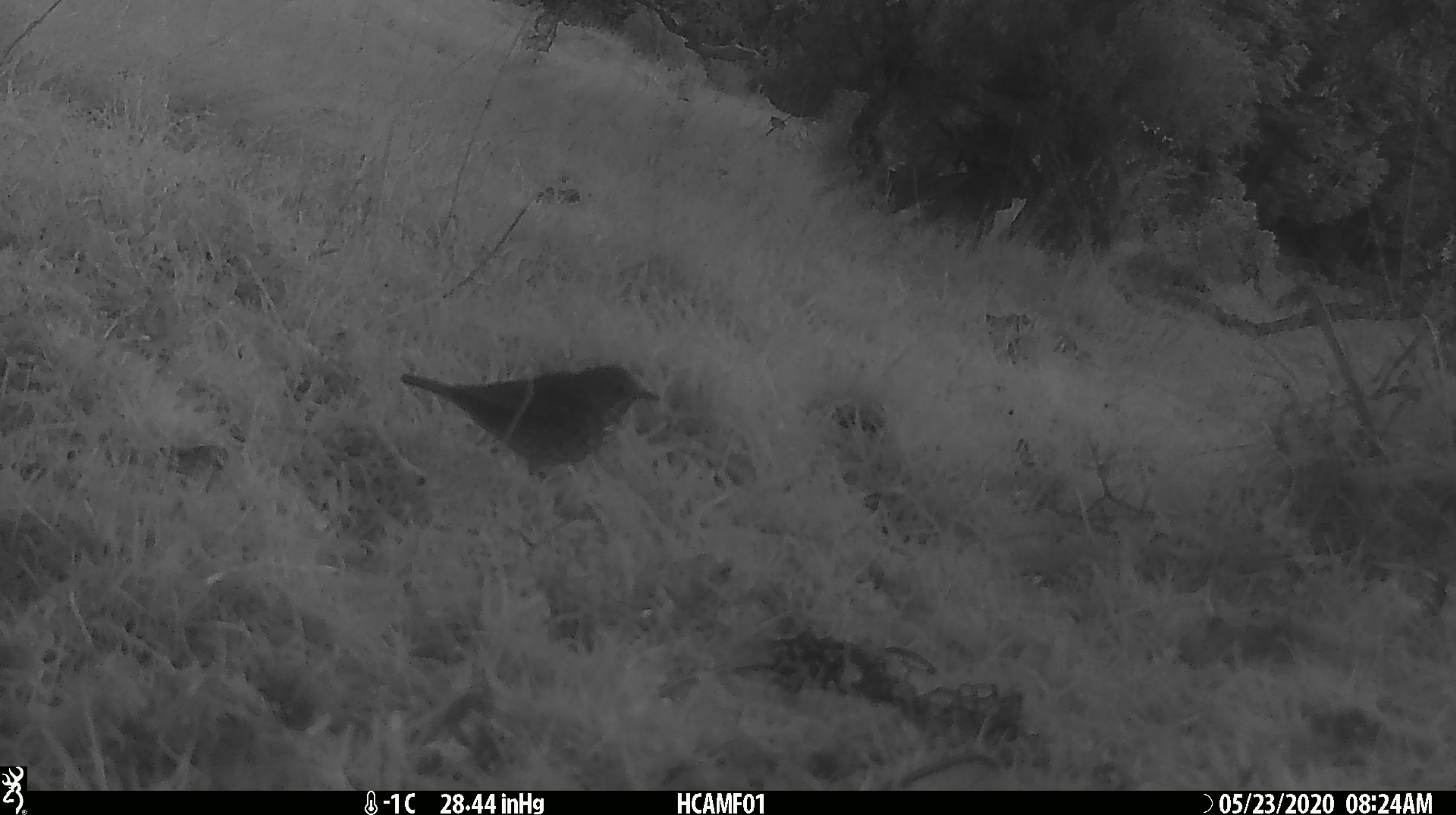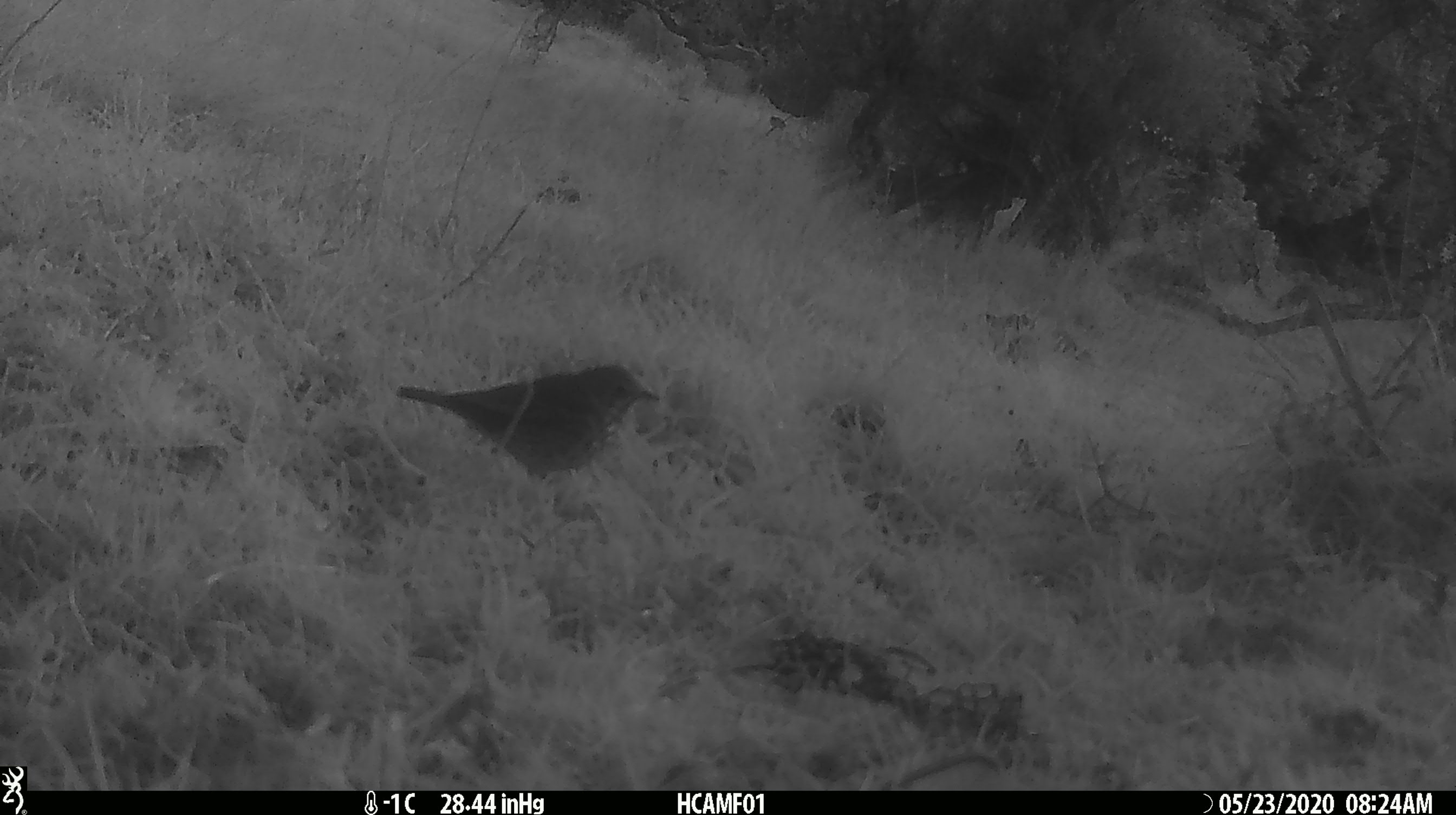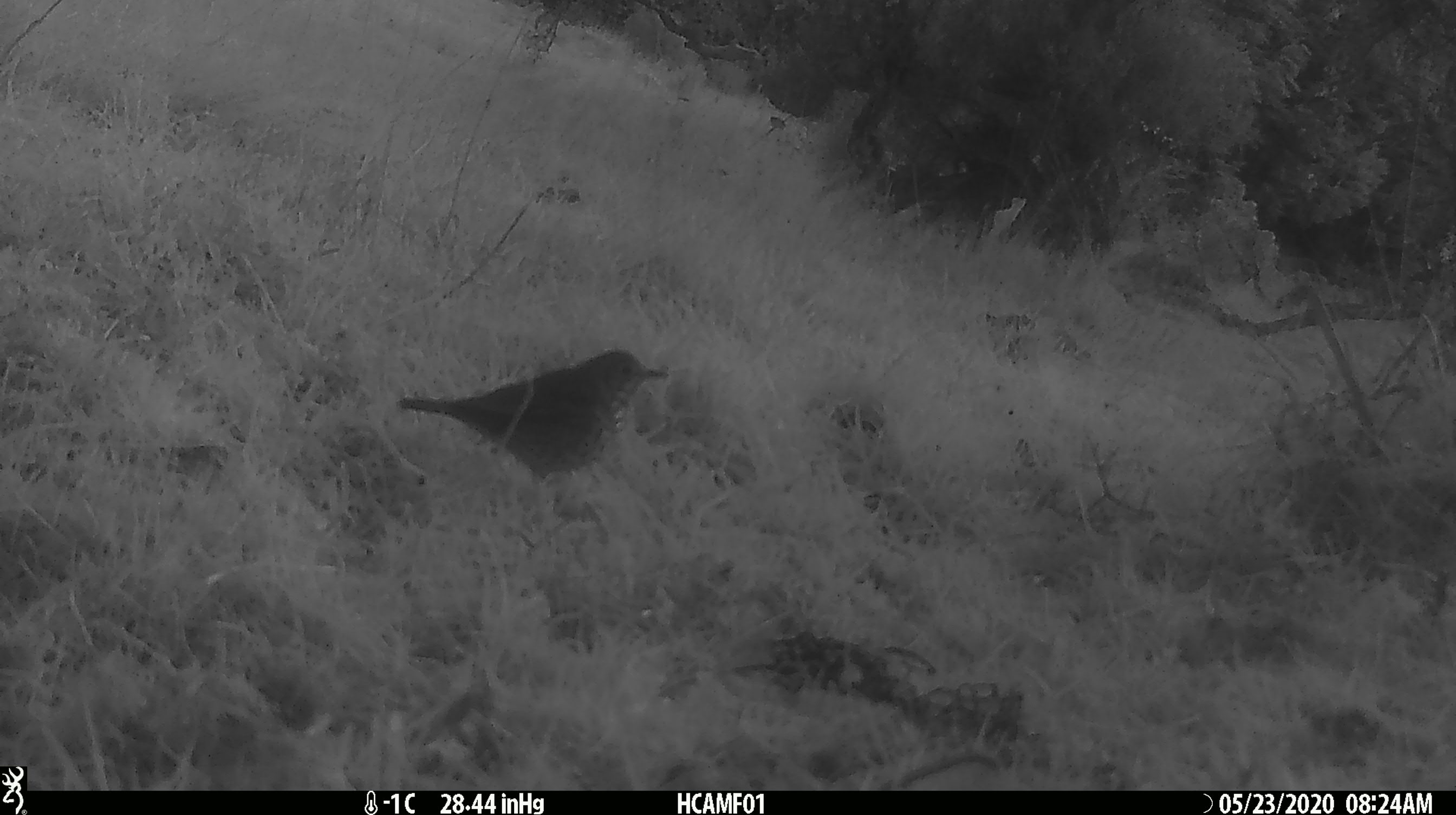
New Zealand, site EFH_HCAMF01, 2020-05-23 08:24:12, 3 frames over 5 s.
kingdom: Animalia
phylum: Chordata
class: Aves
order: Passeriformes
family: Turdidae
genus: Turdus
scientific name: Turdus philomelos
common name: song thrush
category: thrush